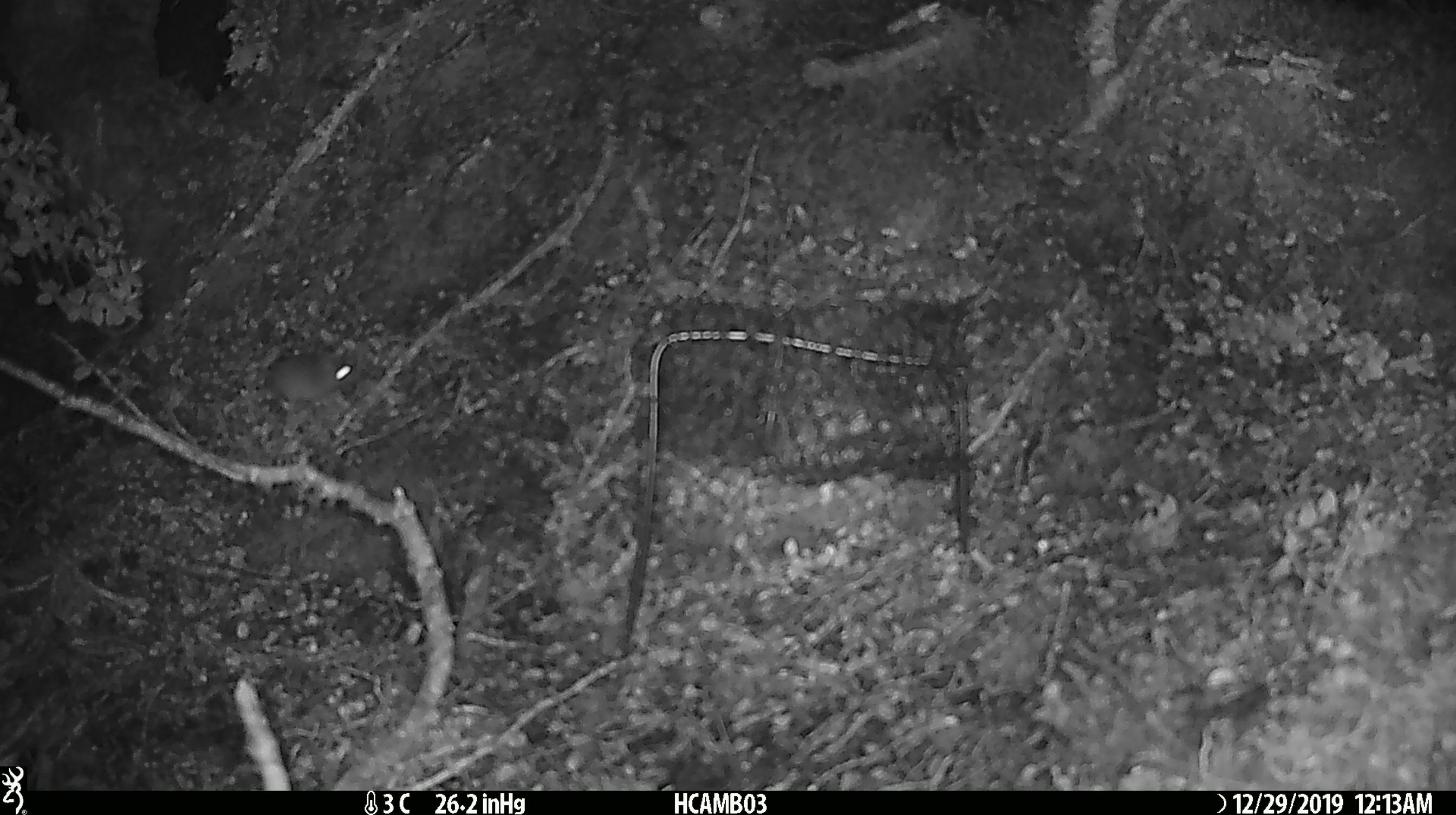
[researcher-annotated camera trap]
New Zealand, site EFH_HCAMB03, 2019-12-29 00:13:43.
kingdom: Animalia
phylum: Chordata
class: Mammalia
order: Rodentia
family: Muridae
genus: Mus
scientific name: Mus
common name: mouse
Mouse (Mus).